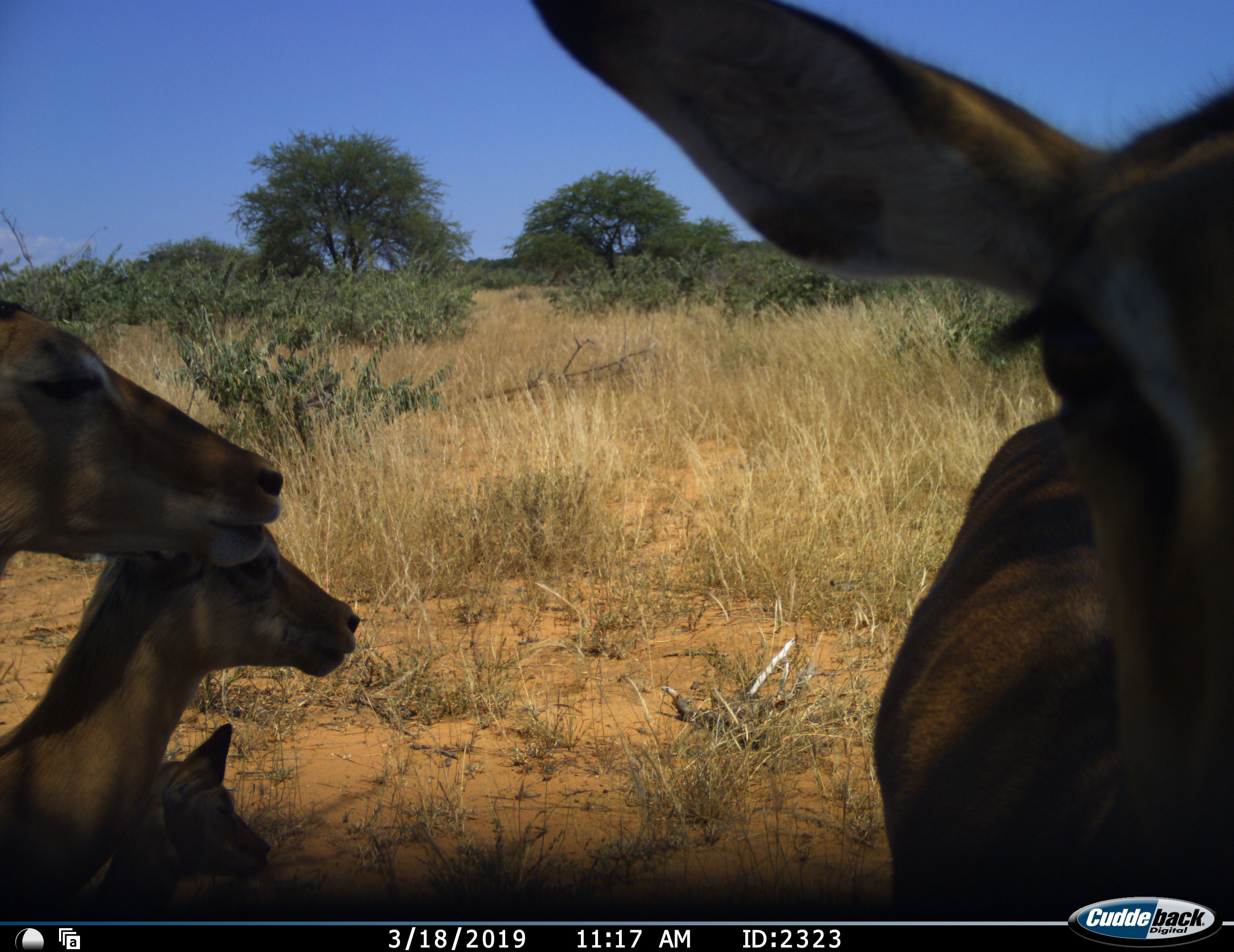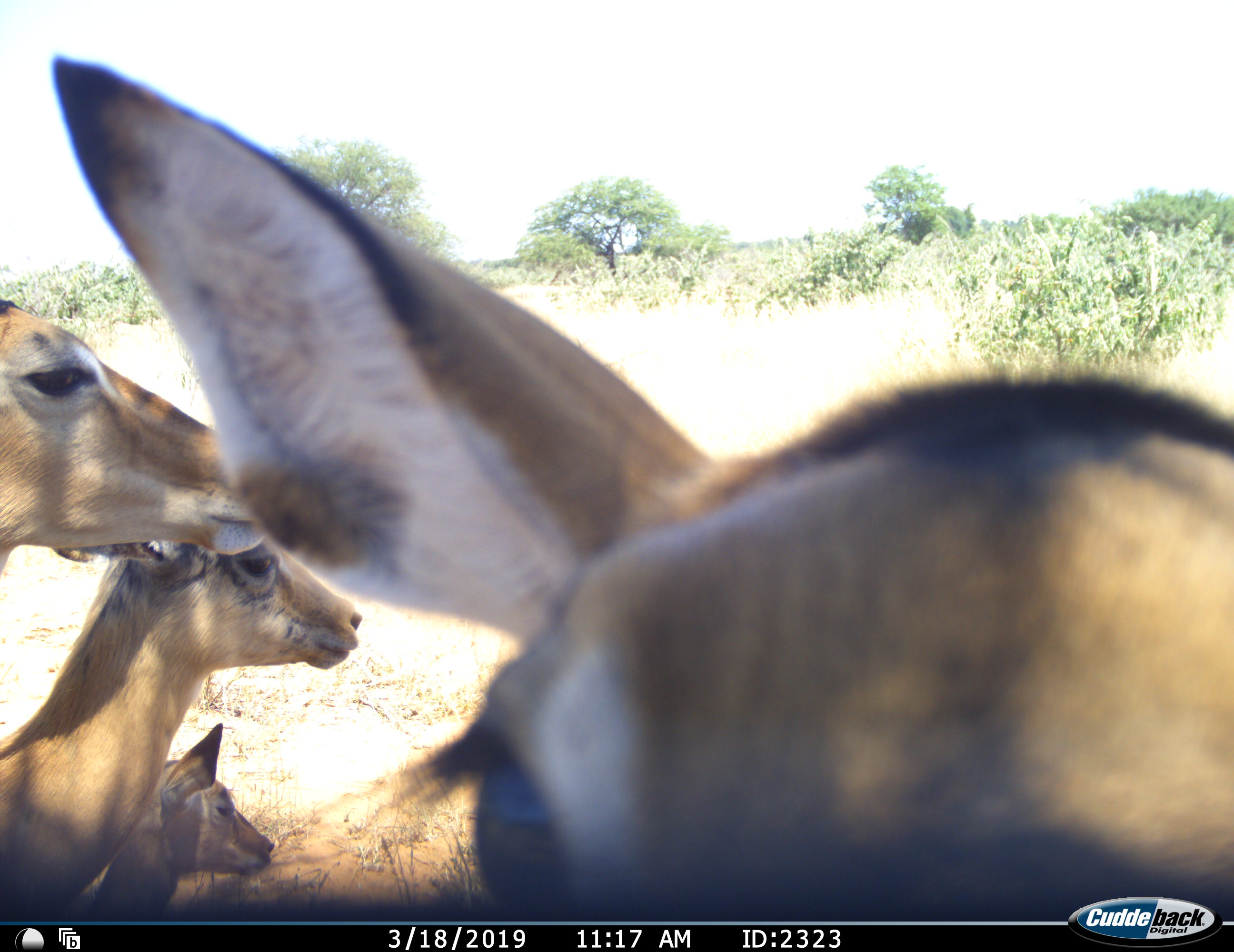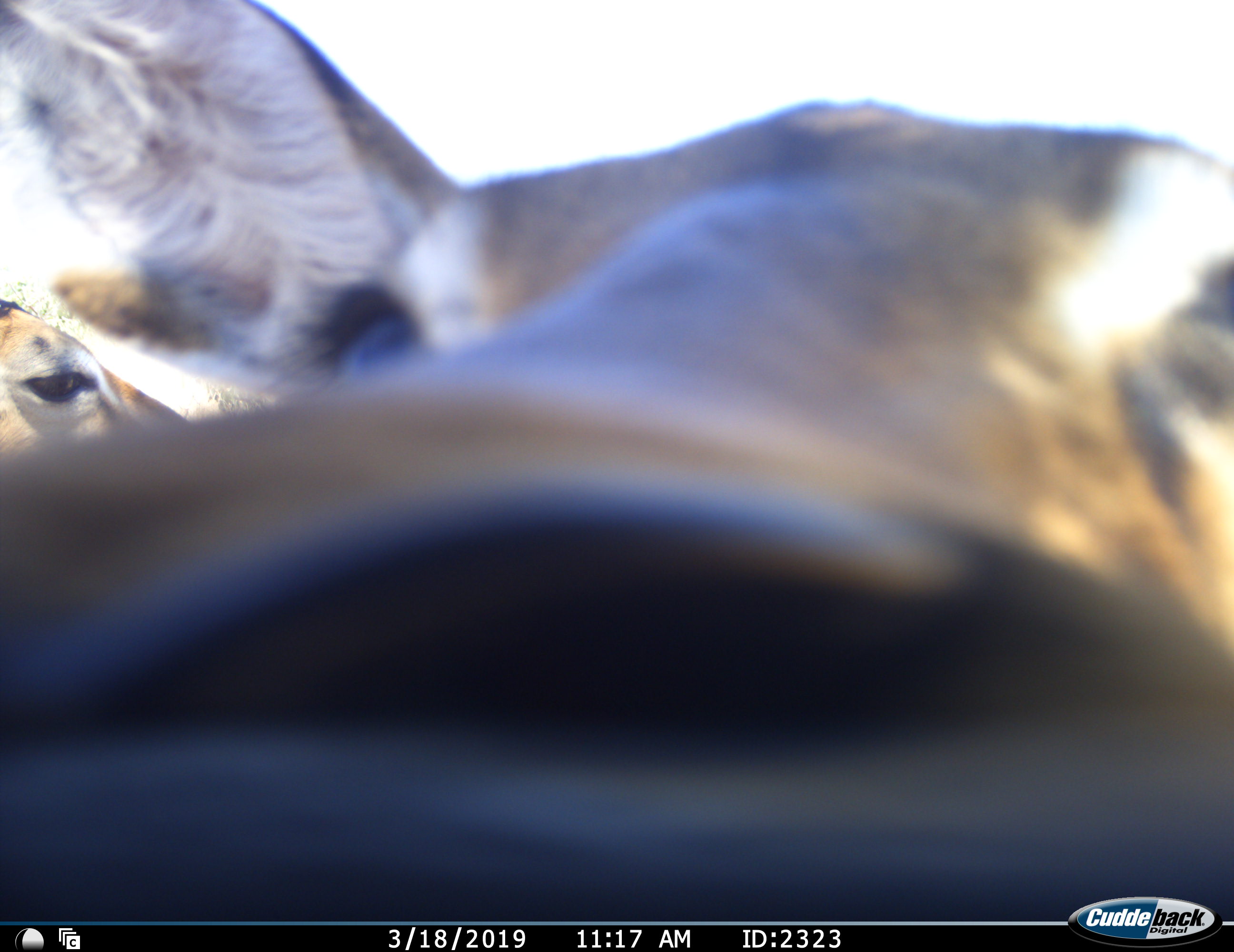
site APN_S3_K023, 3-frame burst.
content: unidentified animal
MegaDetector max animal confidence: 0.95